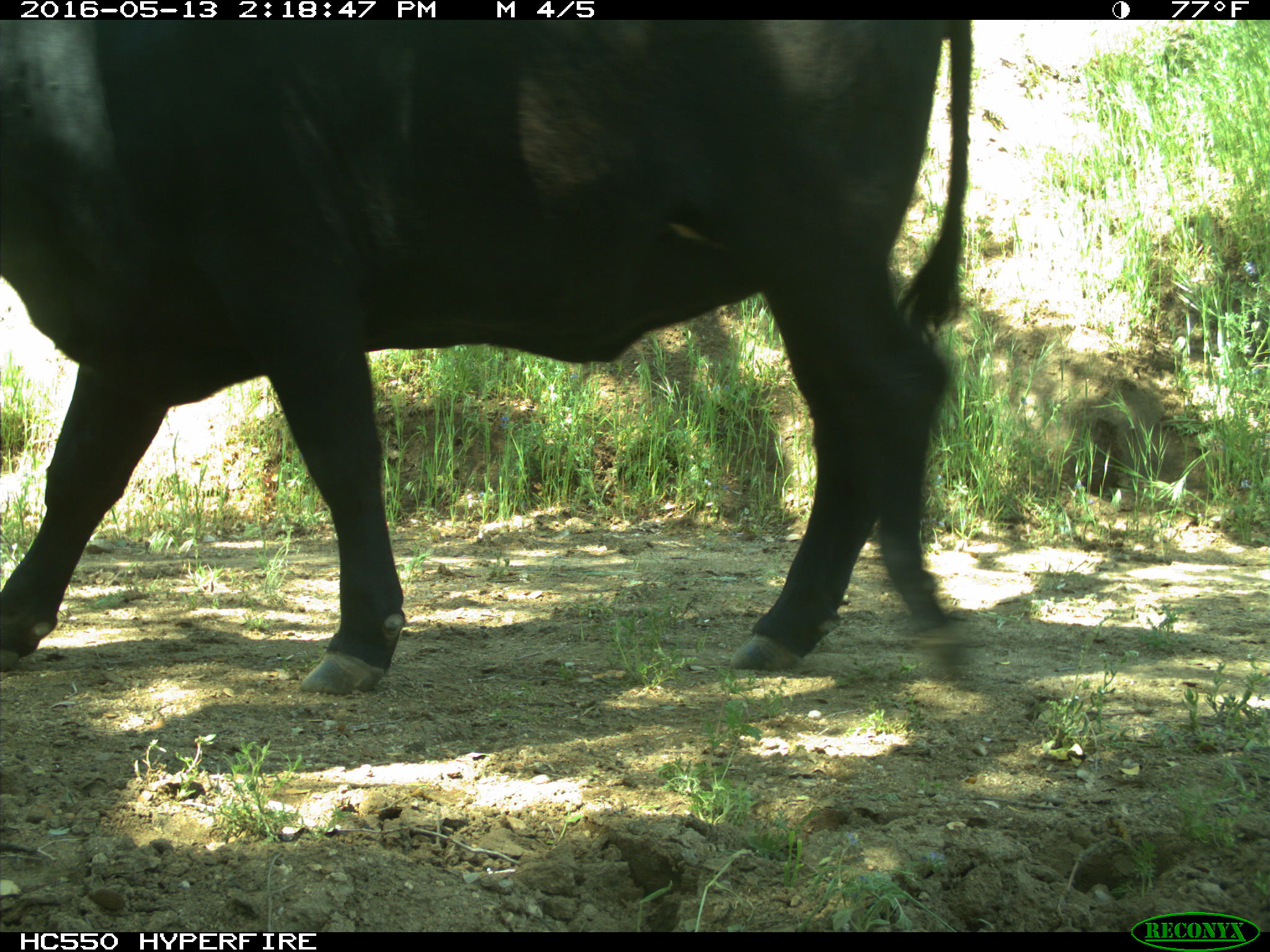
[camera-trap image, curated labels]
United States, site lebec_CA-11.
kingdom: Animalia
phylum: Chordata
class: Mammalia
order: Artiodactyla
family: Bovidae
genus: Bos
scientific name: Bos taurus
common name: domestic cow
Bos taurus (domestic cow).